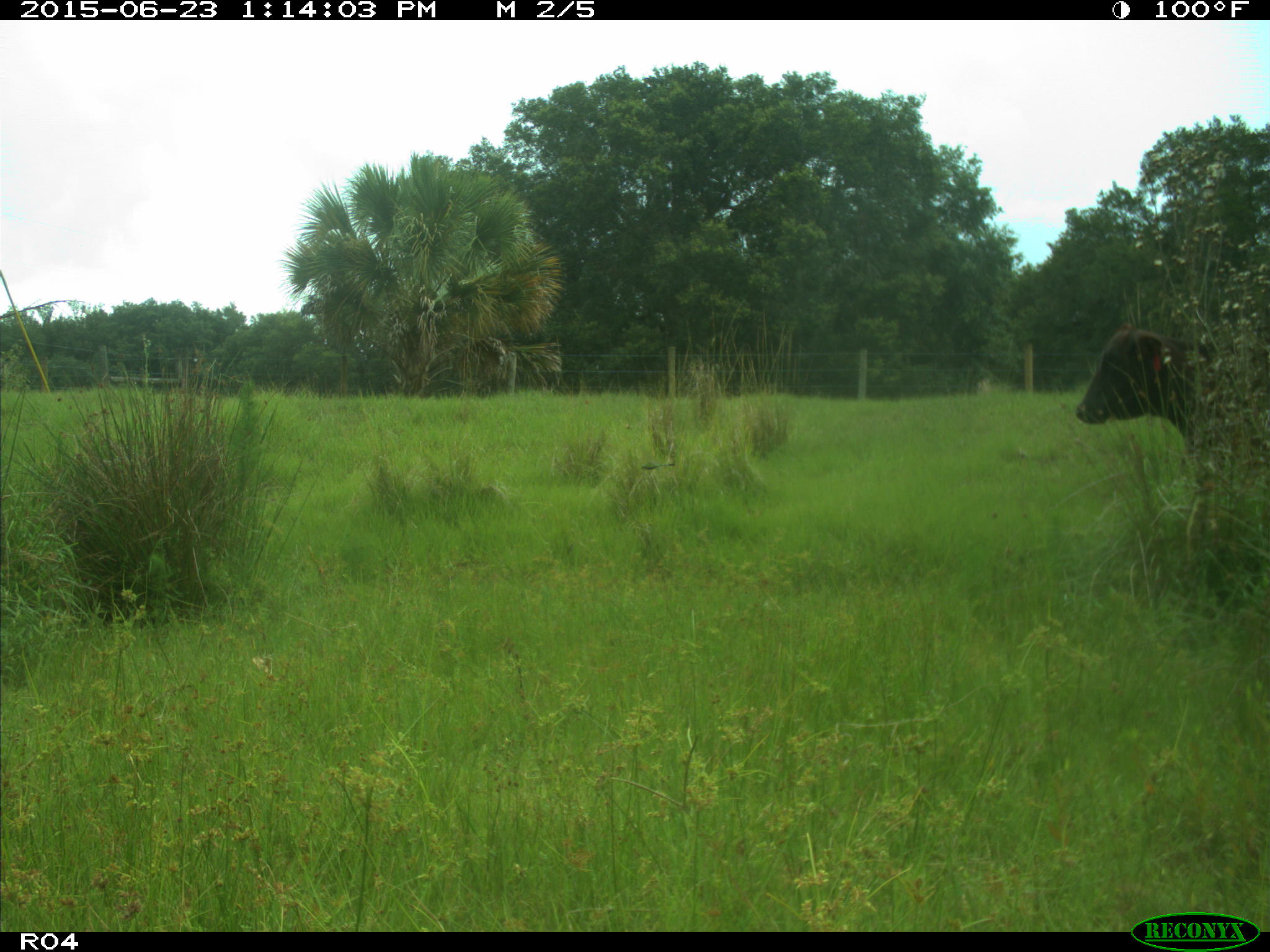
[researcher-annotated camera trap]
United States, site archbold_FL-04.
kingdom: Animalia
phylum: Chordata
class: Mammalia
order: Artiodactyla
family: Bovidae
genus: Bos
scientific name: Bos taurus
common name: domestic cow